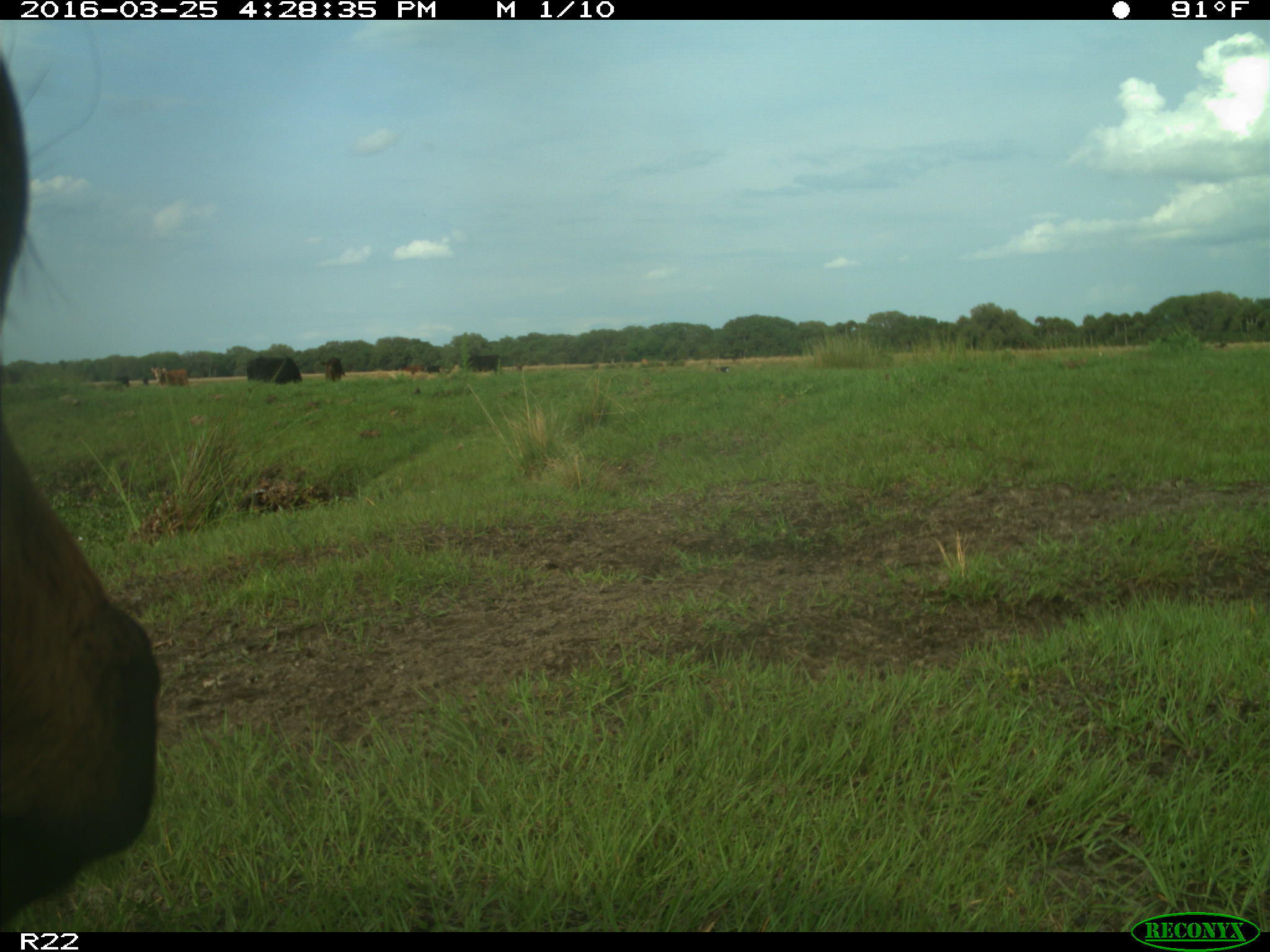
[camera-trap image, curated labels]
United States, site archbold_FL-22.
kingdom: Animalia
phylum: Chordata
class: Mammalia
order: Artiodactyla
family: Bovidae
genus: Bos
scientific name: Bos taurus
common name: domestic cow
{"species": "Bos taurus (domestic cow)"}